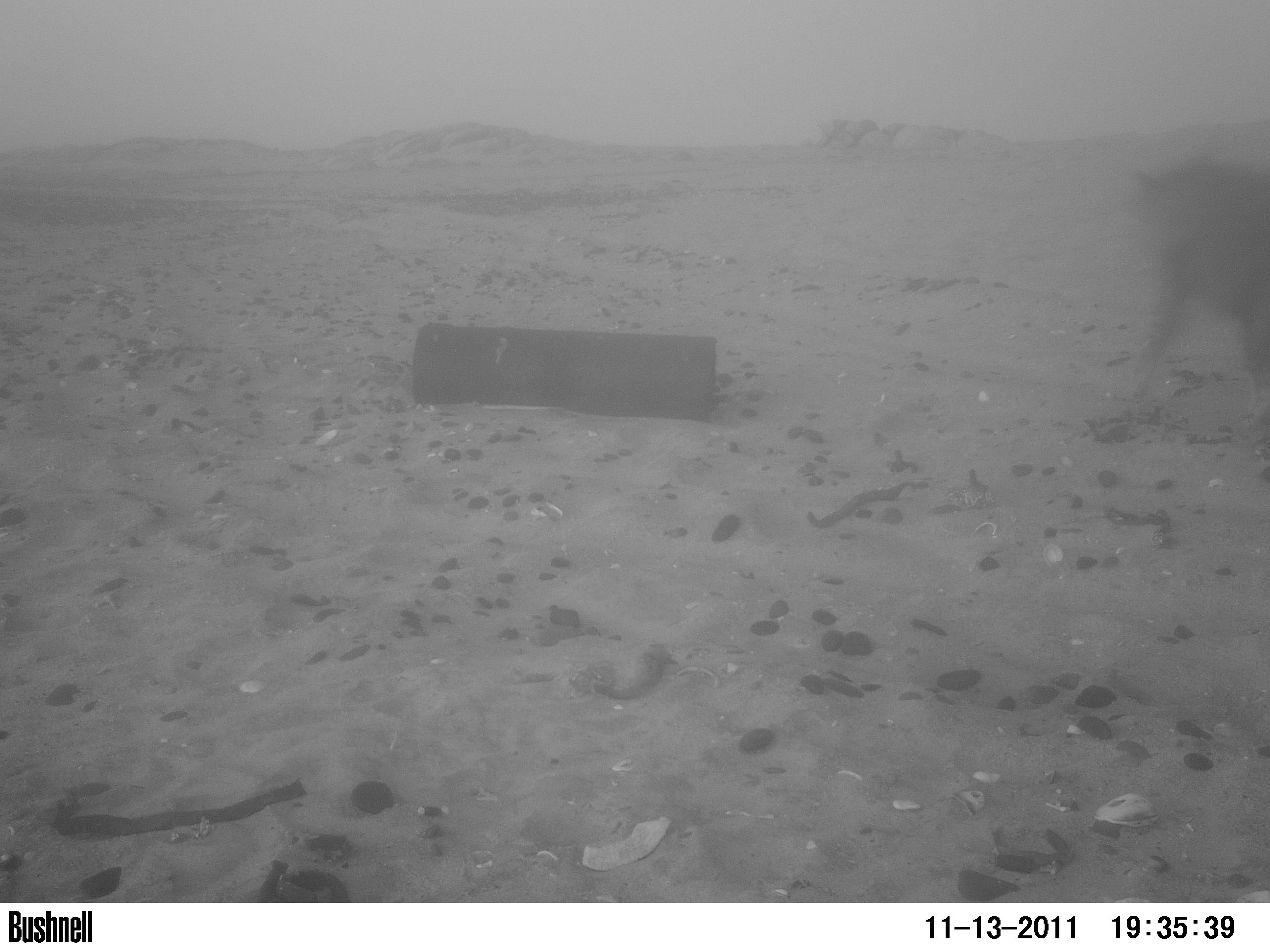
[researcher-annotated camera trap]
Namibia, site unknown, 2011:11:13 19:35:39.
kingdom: Animalia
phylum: Chordata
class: Mammalia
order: Carnivora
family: Hyaenidae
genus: Parahyaena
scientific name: Parahyaena brunnea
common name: brown hyena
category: hyaena brunnea